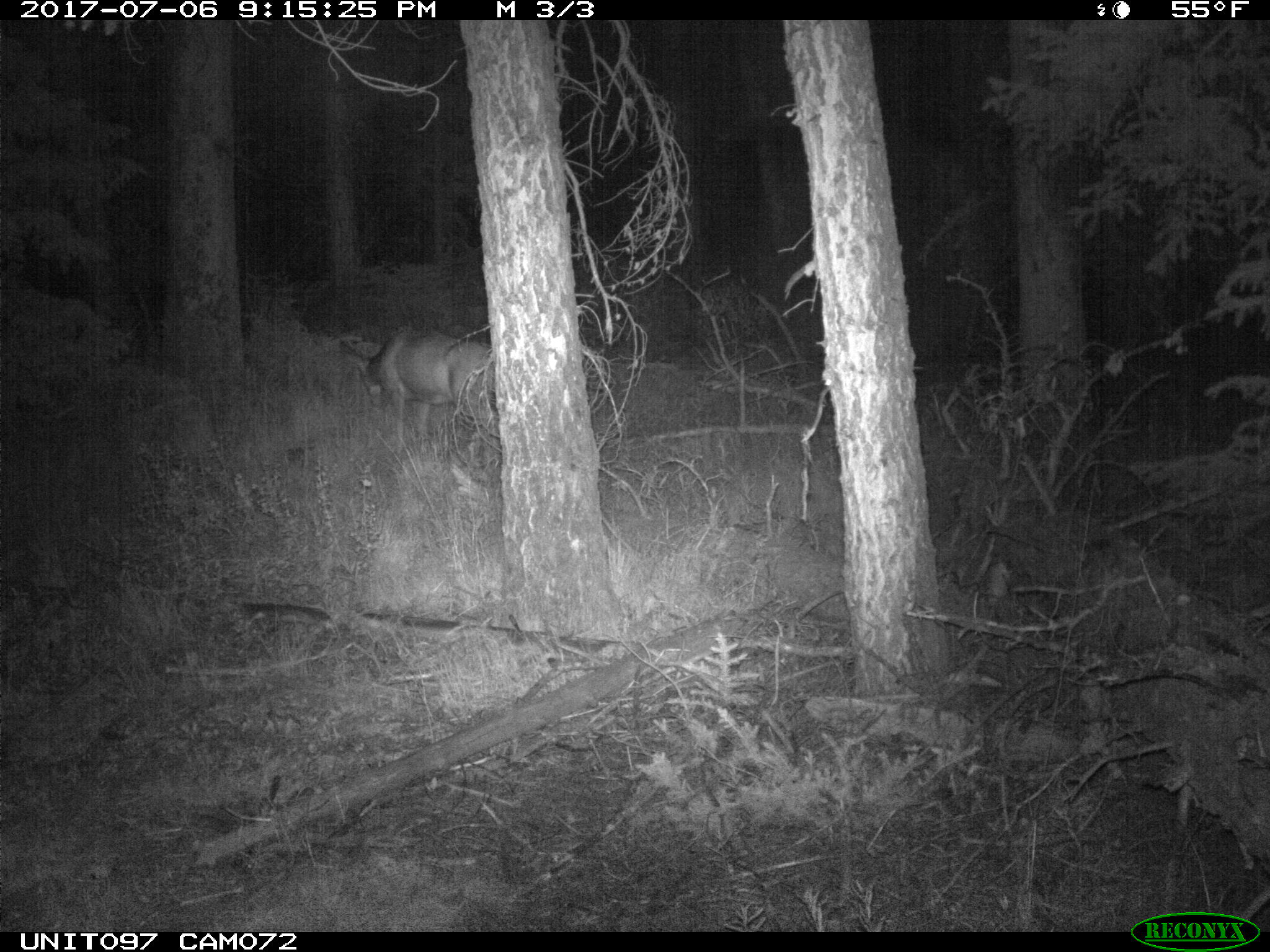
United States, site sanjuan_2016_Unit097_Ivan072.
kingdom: Animalia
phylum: Chordata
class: Mammalia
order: Artiodactyla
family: Cervidae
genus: Odocoileus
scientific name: Odocoileus hemionus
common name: mule deer